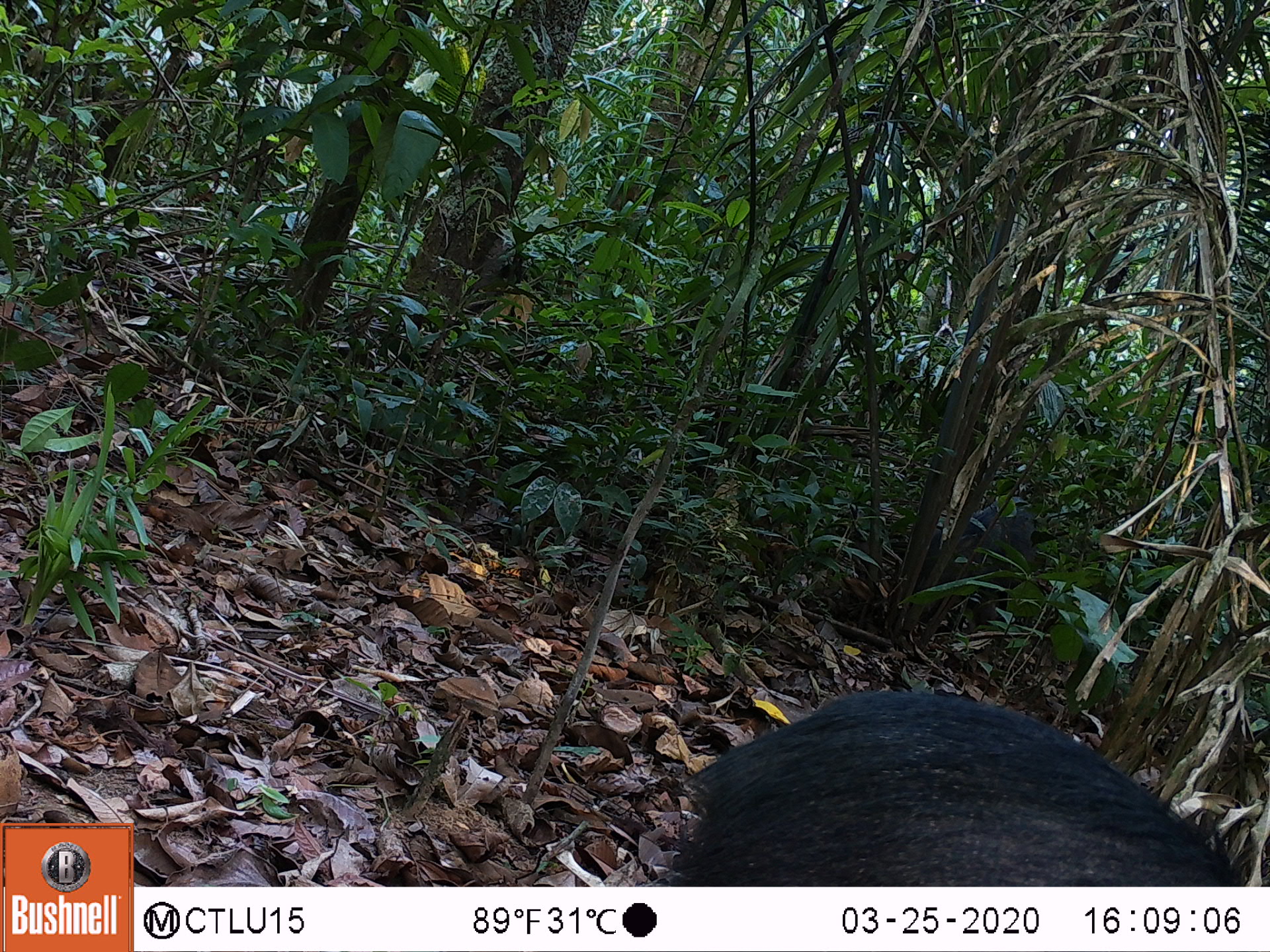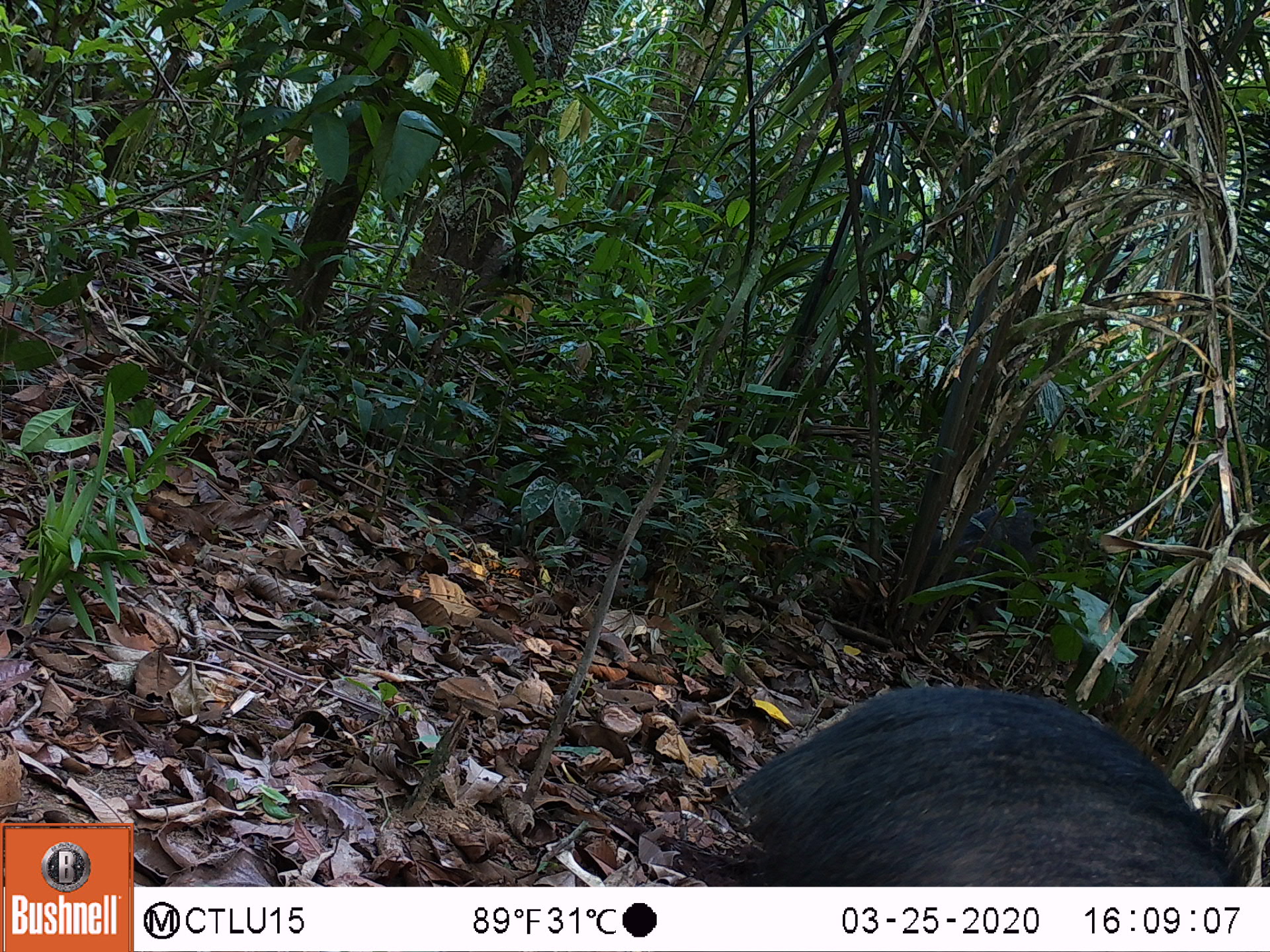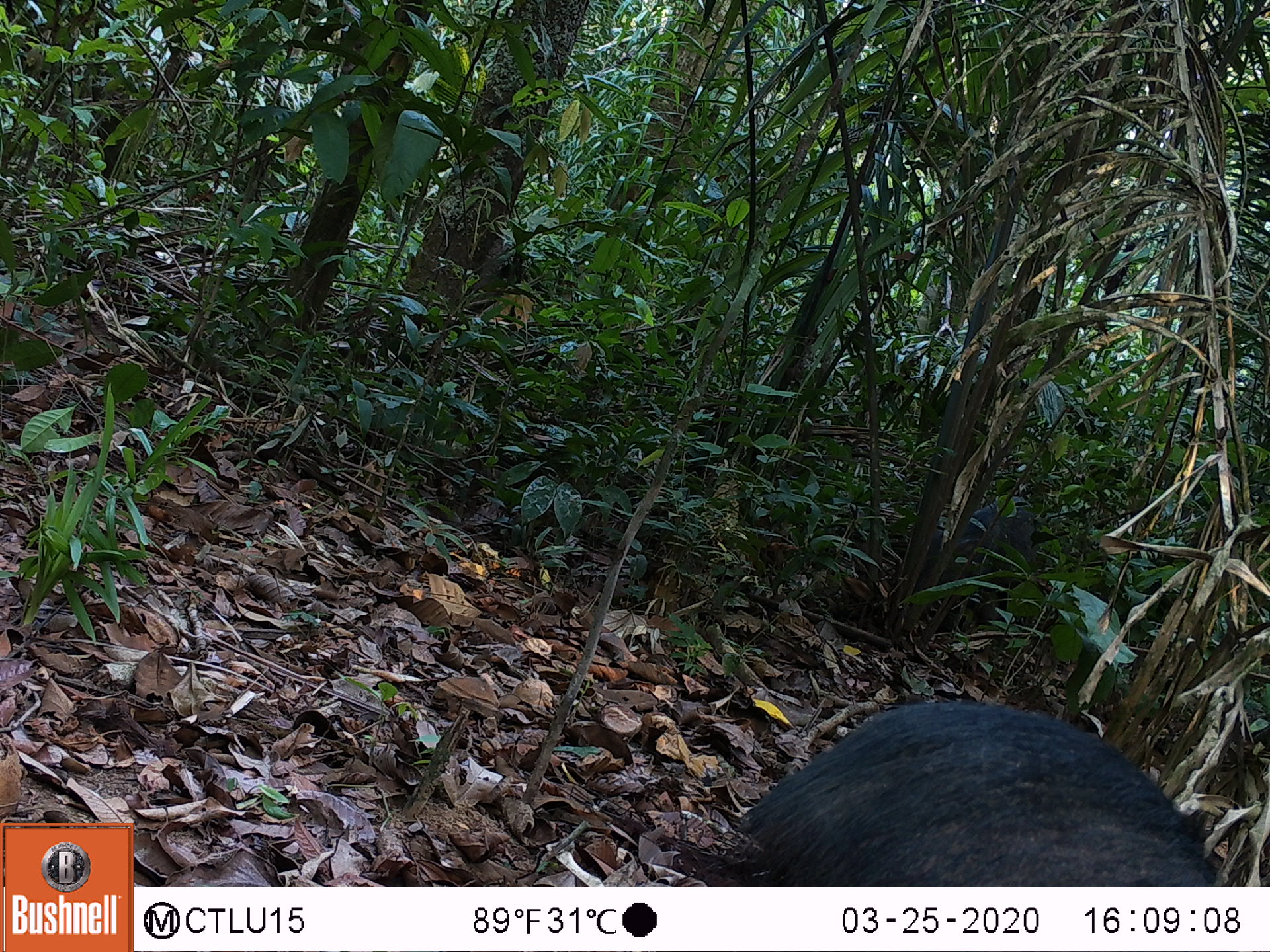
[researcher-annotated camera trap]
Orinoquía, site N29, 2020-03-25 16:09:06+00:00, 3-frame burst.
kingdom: Animalia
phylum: Chordata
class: Mammalia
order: Artiodactyla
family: Tayassuidae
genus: Pecari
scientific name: Pecari tajacu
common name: collared peccary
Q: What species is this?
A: Collared peccary (Pecari tajacu).